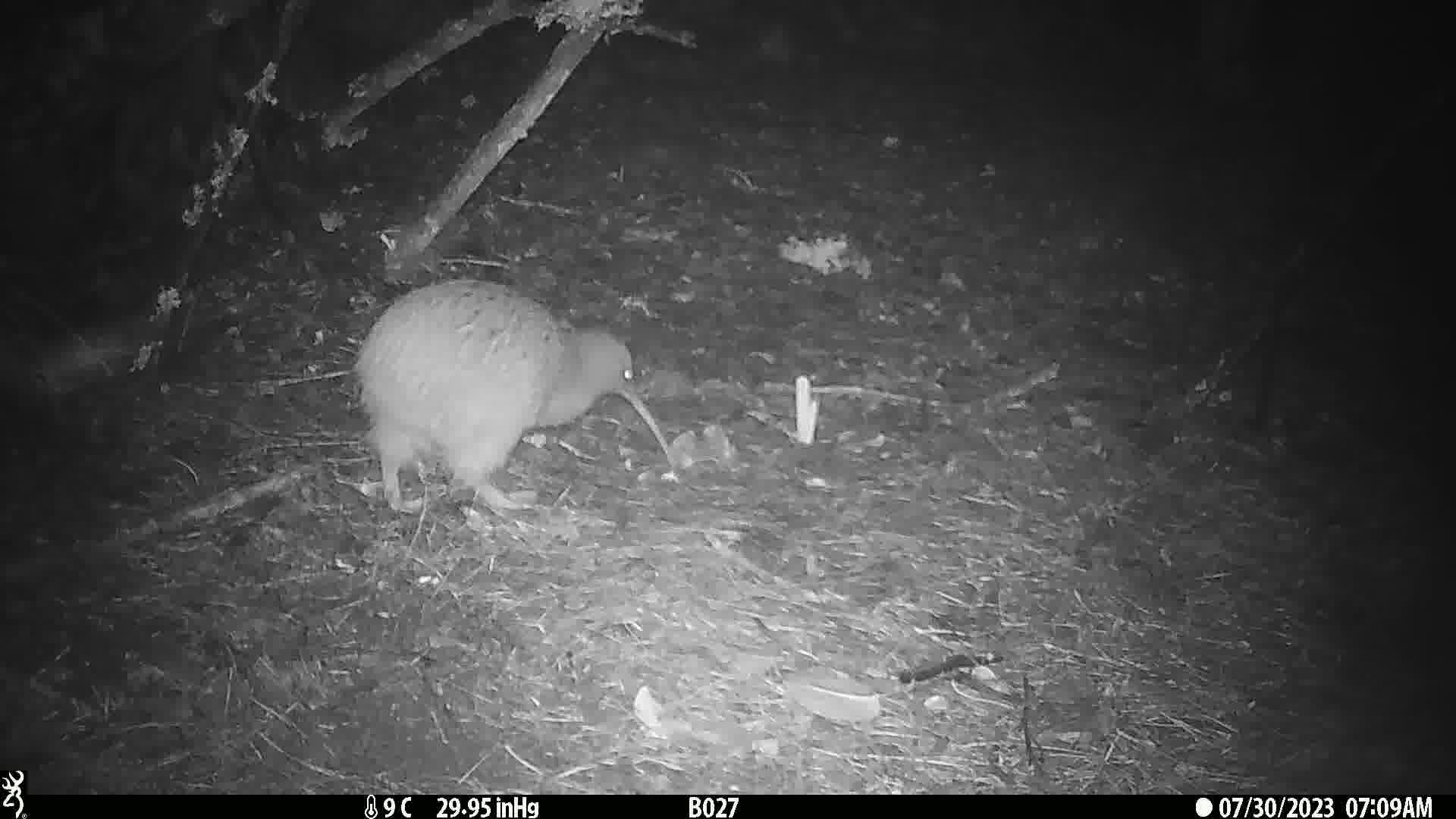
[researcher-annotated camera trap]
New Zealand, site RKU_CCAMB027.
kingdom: Animalia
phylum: Chordata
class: Aves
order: Apterygiformes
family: Apterygidae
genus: Apteryx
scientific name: Apteryx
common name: kiwi